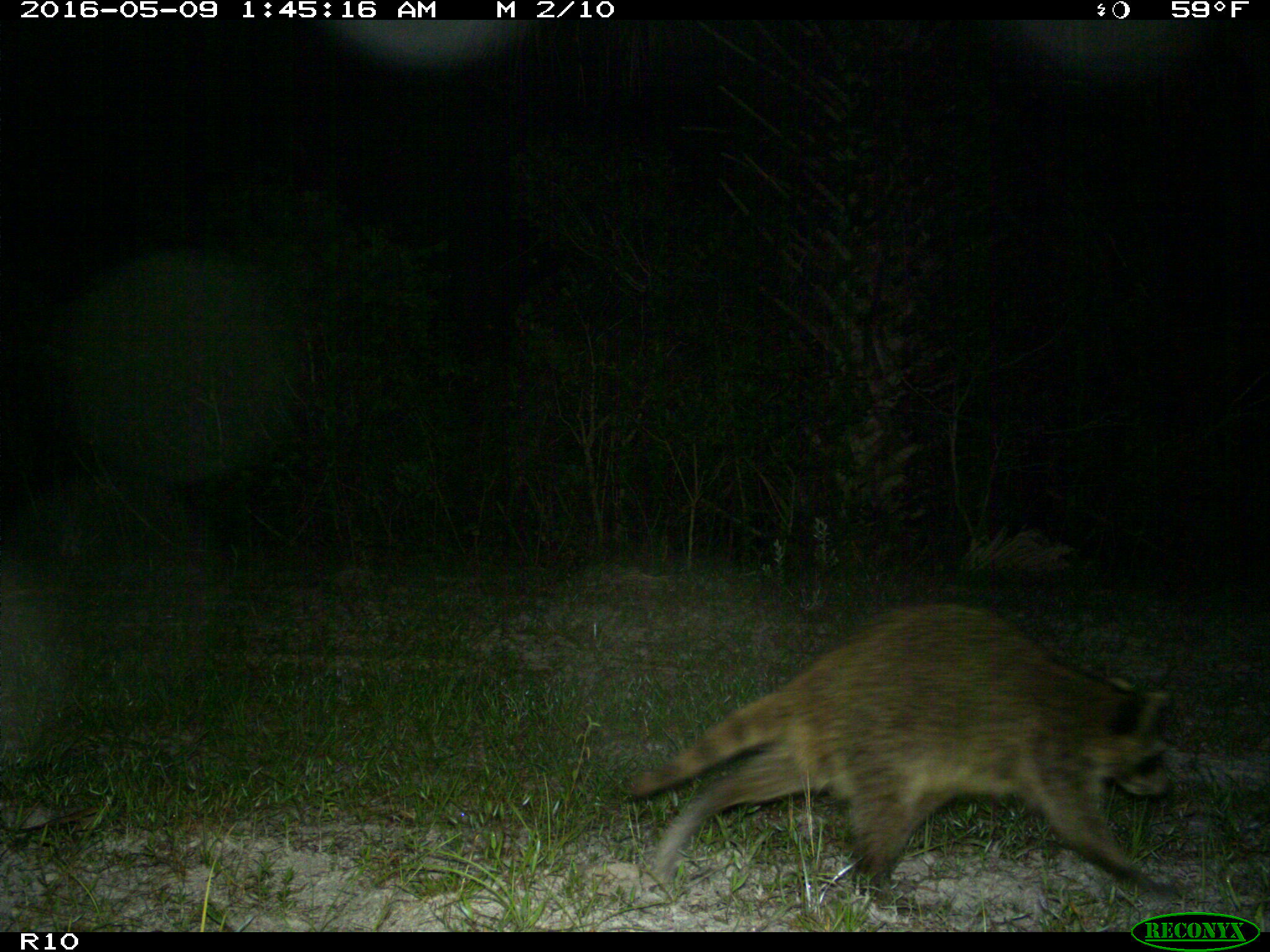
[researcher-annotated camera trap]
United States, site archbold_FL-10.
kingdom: Animalia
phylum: Chordata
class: Mammalia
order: Carnivora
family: Procyonidae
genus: Procyon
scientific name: Procyon lotor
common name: common raccoon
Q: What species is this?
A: Procyon lotor (common raccoon).